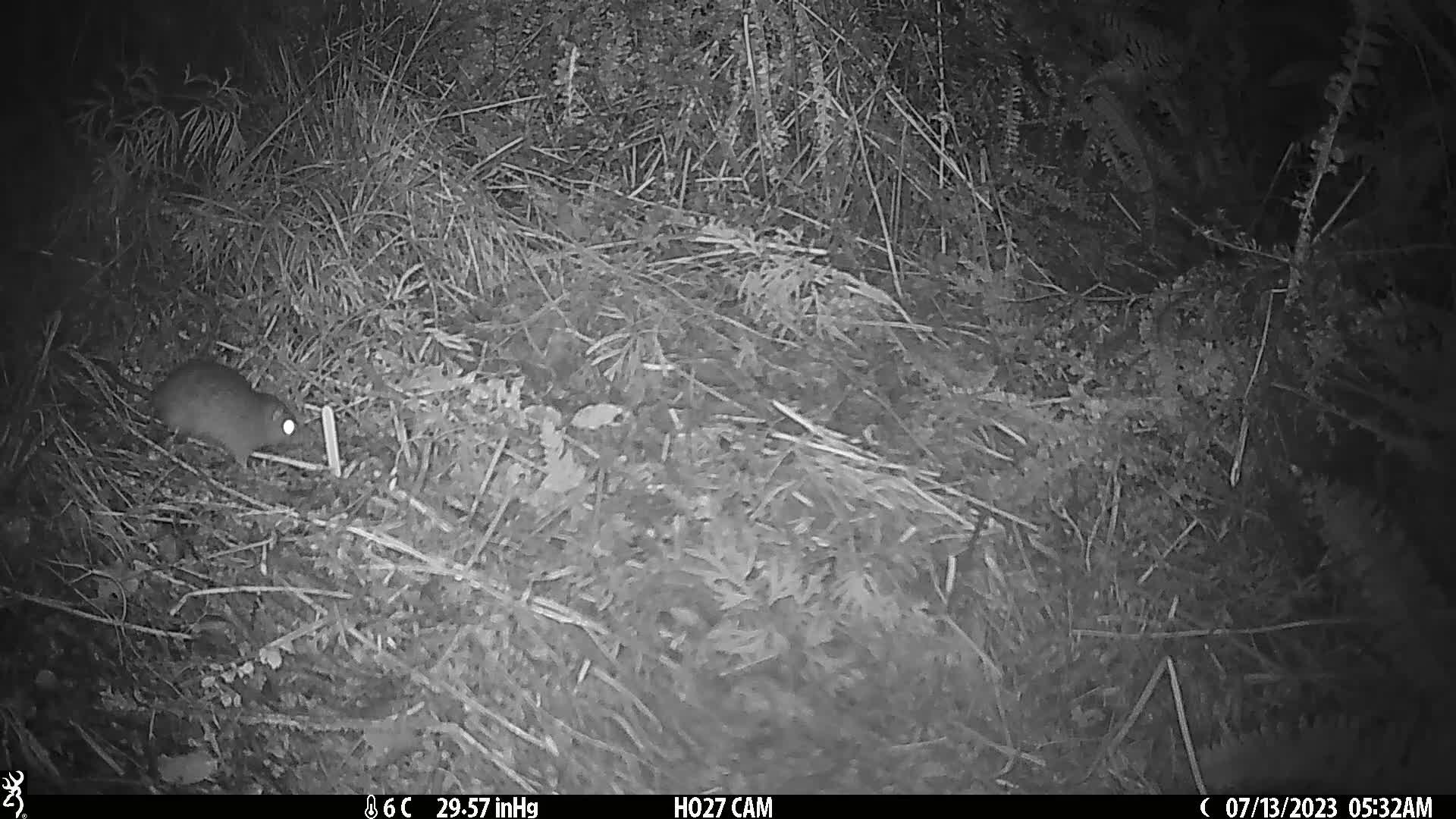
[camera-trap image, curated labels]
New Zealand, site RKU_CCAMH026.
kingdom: Animalia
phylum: Chordata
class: Mammalia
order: Rodentia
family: Muridae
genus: Rattus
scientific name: Rattus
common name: rat